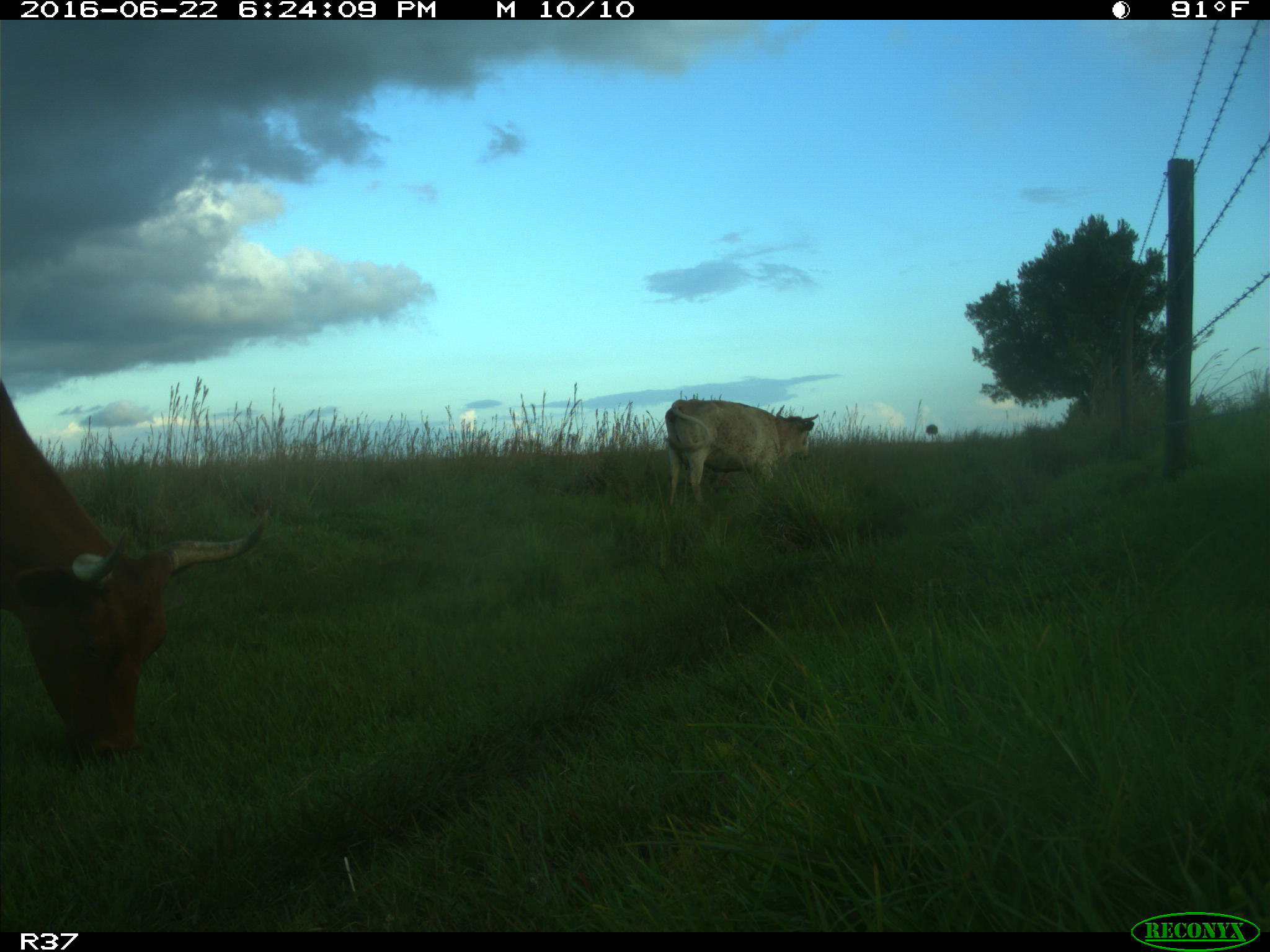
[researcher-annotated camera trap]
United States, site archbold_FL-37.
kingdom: Animalia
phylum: Chordata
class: Mammalia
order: Artiodactyla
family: Bovidae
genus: Bos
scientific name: Bos taurus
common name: domestic cow